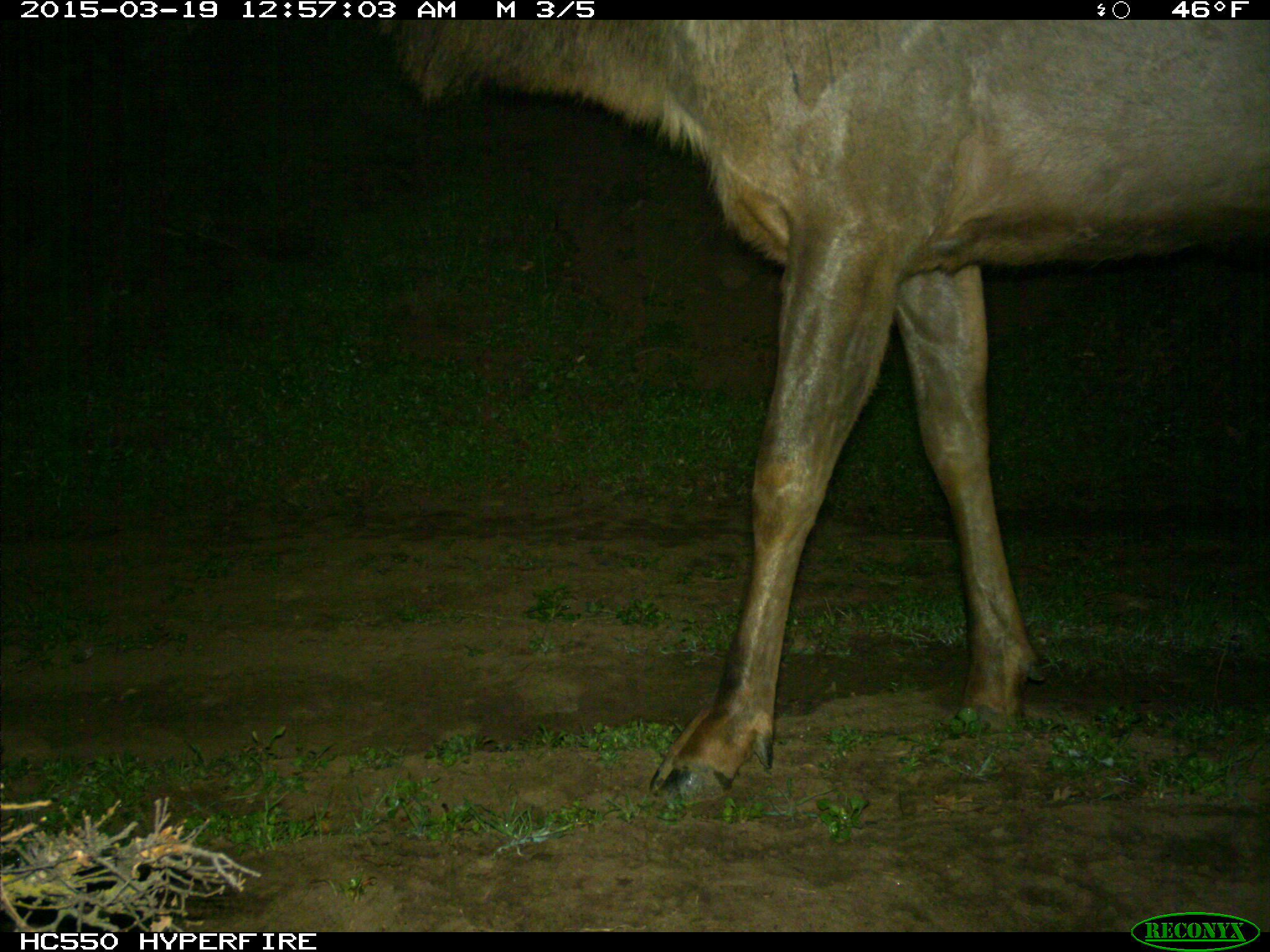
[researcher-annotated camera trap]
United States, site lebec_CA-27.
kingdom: Animalia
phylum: Chordata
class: Mammalia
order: Artiodactyla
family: Cervidae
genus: Cervus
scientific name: Cervus canadensis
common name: elk